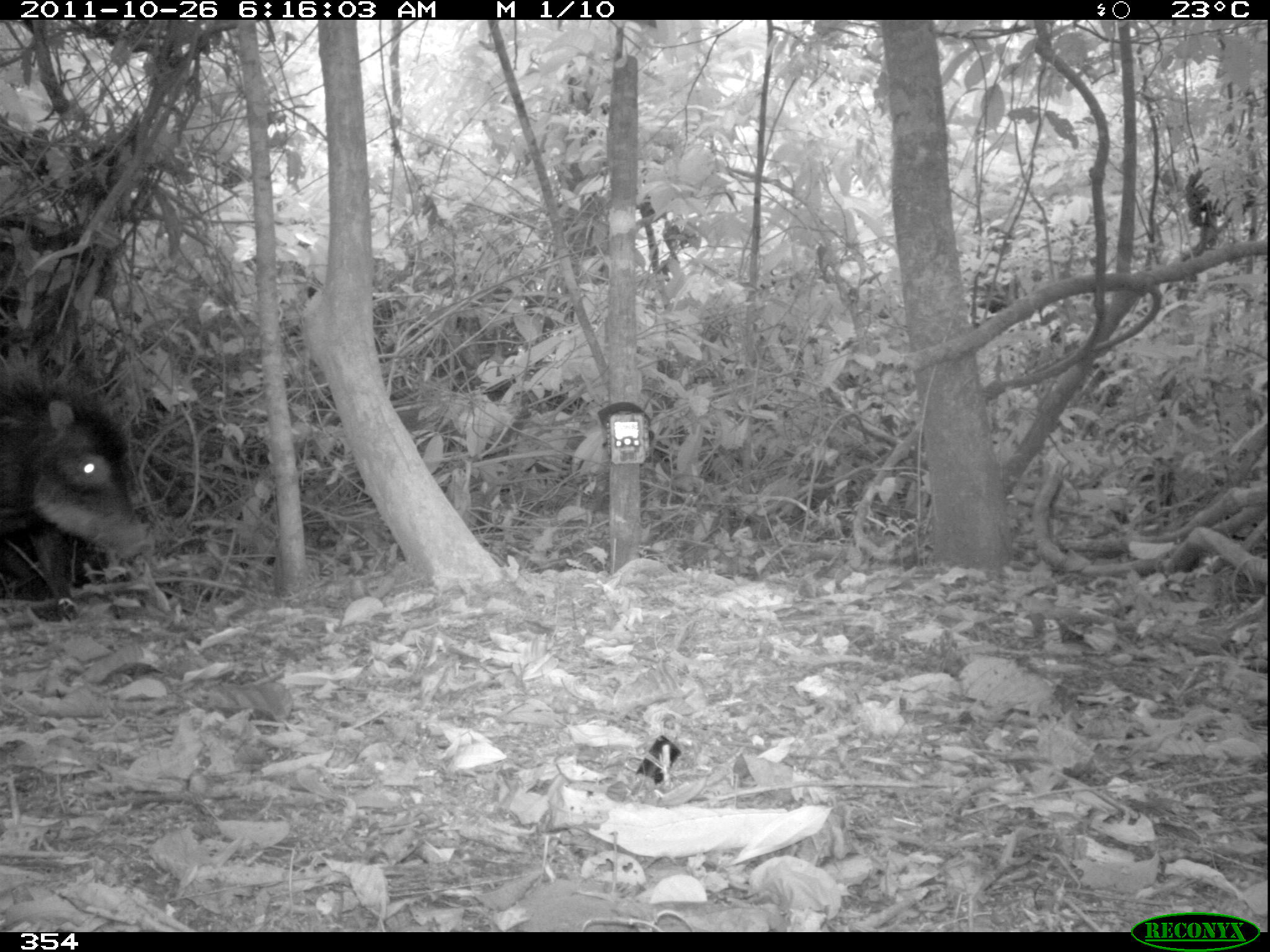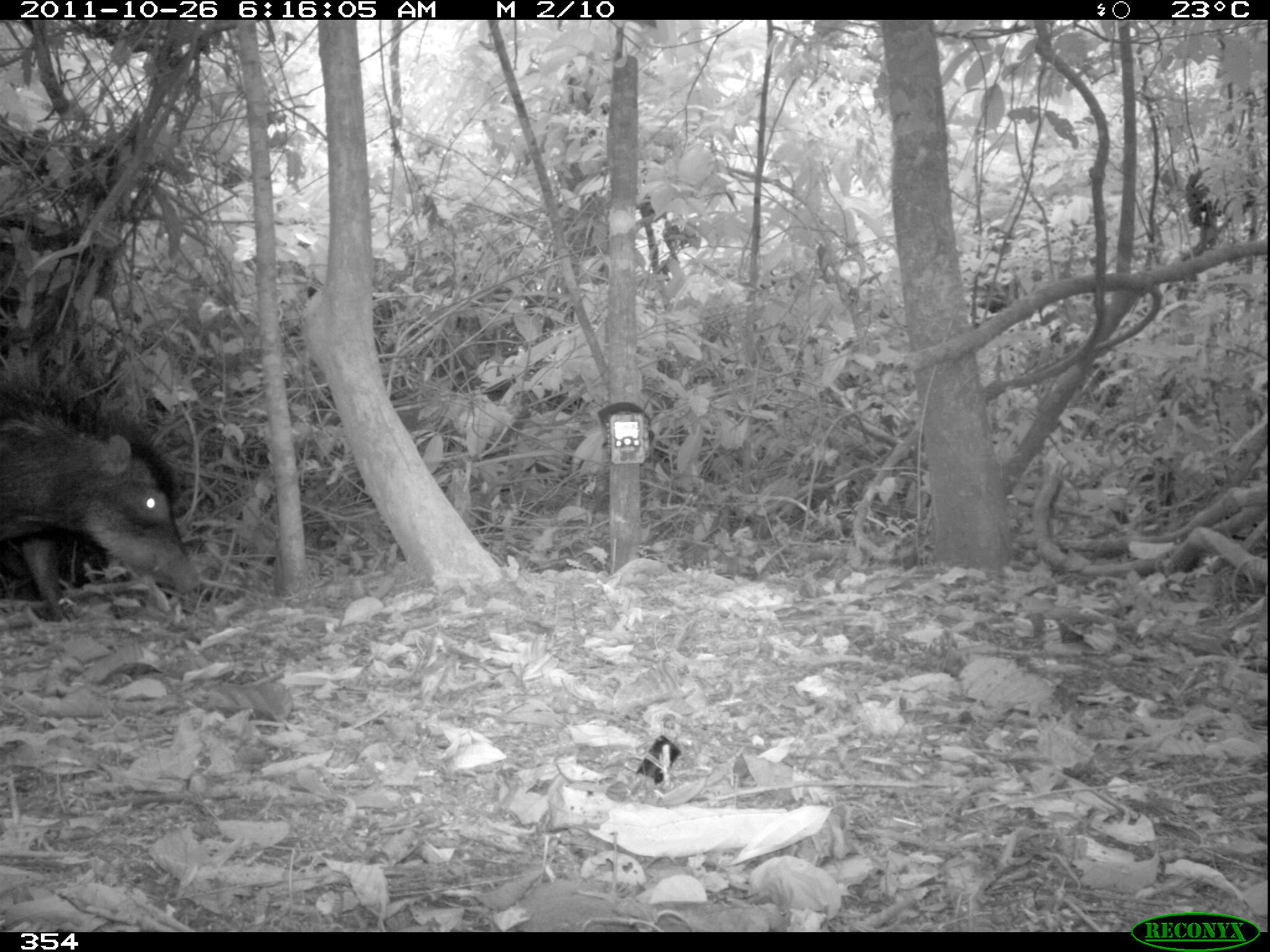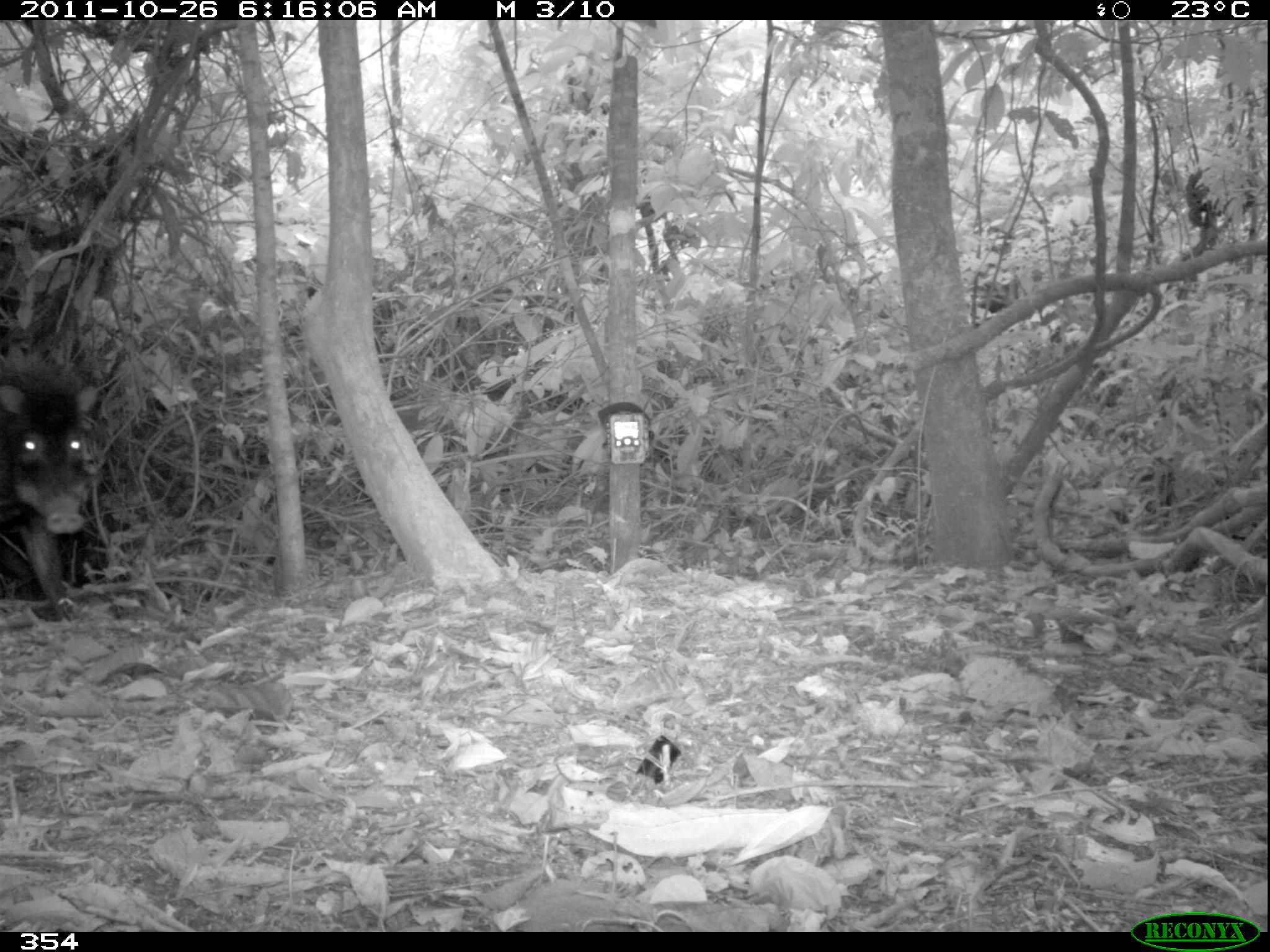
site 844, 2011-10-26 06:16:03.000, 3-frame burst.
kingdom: Animalia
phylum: Chordata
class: Mammalia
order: Artiodactyla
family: Tayassuidae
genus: Tayassu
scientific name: Tayassu pecari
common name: white-lipped peccary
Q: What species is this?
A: Tayassu pecari (white-lipped peccary).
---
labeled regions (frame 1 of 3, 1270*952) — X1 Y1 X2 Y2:
tayassu pecari: 2 363 150 620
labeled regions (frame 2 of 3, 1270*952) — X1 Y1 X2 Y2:
tayassu pecari: 0 365 201 622